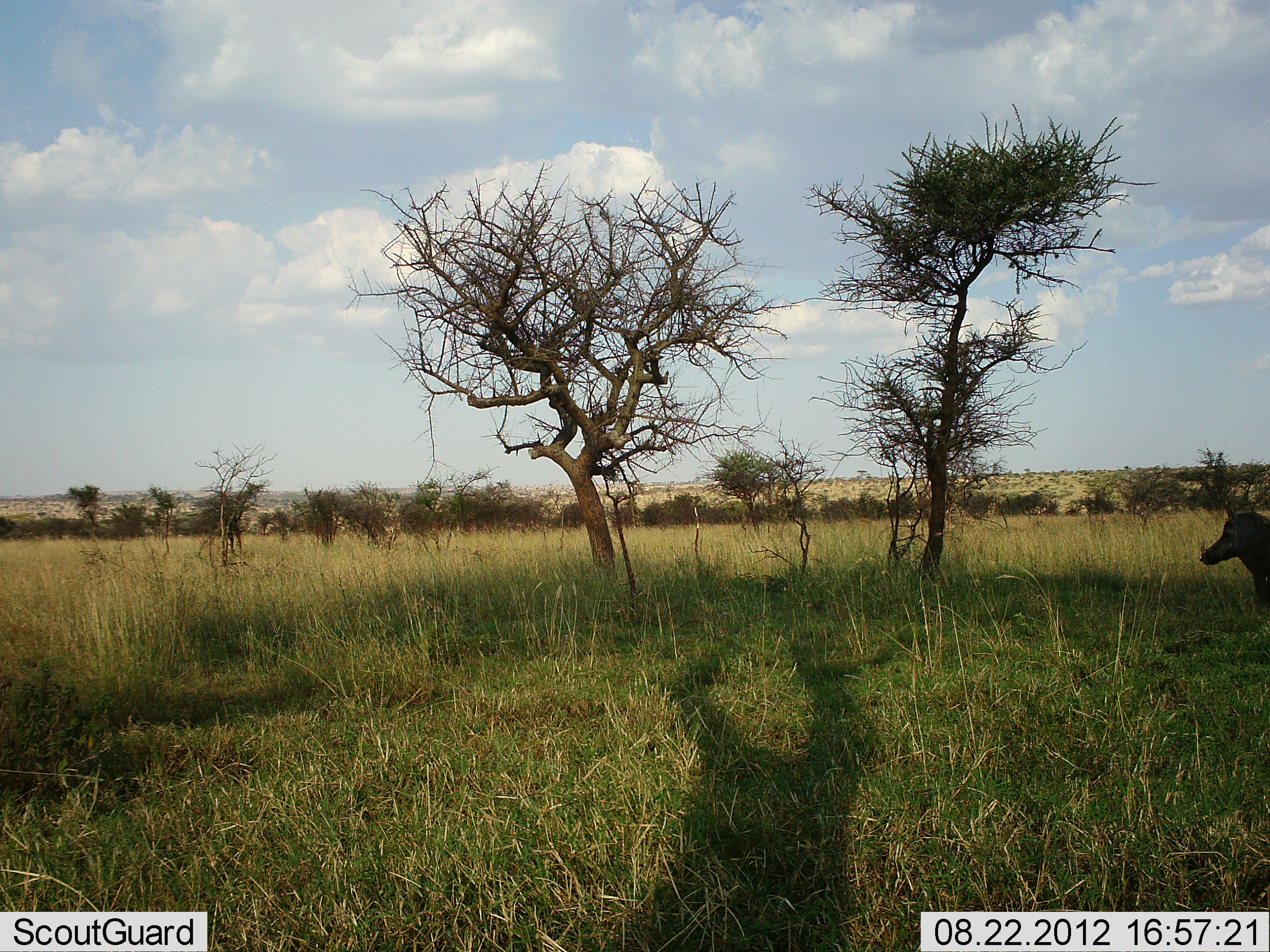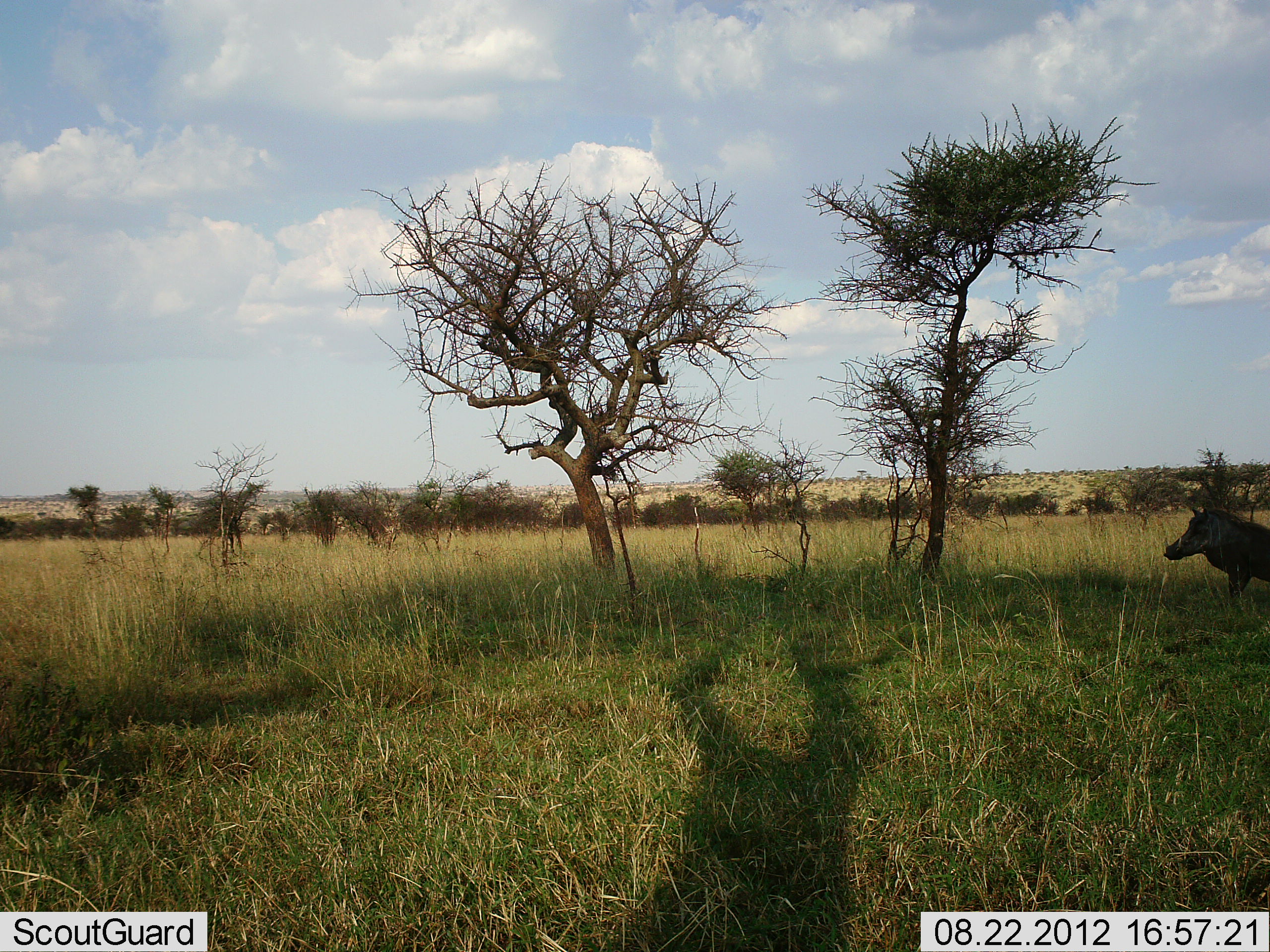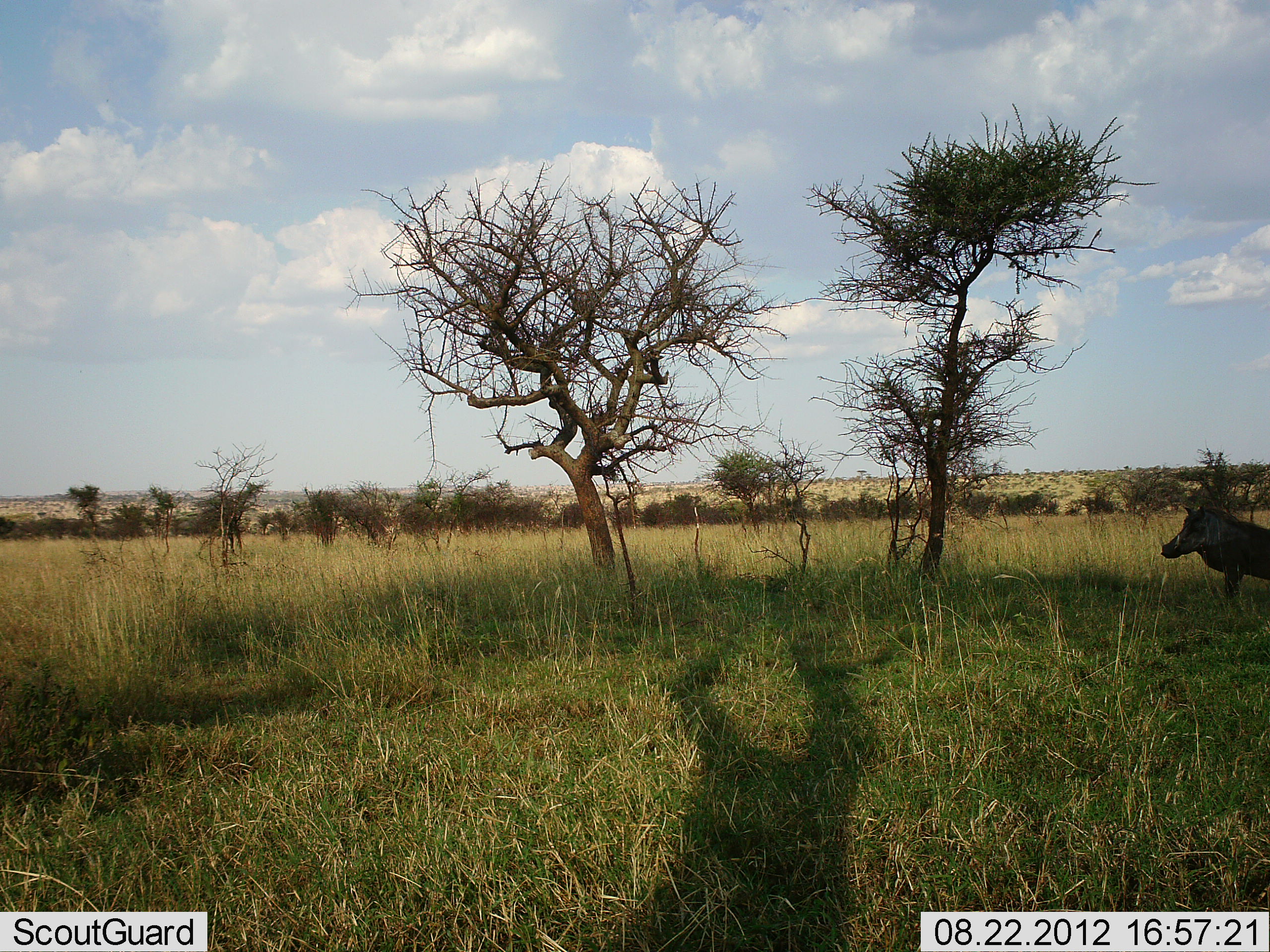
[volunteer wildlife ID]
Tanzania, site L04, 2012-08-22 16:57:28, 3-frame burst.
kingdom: Animalia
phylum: Chordata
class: Mammalia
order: Artiodactyla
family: Suidae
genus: Phacochoerus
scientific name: Phacochoerus africanus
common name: warthog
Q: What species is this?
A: Warthog (Phacochoerus africanus).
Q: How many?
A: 1.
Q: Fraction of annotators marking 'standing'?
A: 30%.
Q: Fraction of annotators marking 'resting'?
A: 0%.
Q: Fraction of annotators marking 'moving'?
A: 70%.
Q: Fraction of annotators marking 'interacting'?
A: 0%.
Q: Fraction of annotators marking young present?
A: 0%.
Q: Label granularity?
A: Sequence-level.